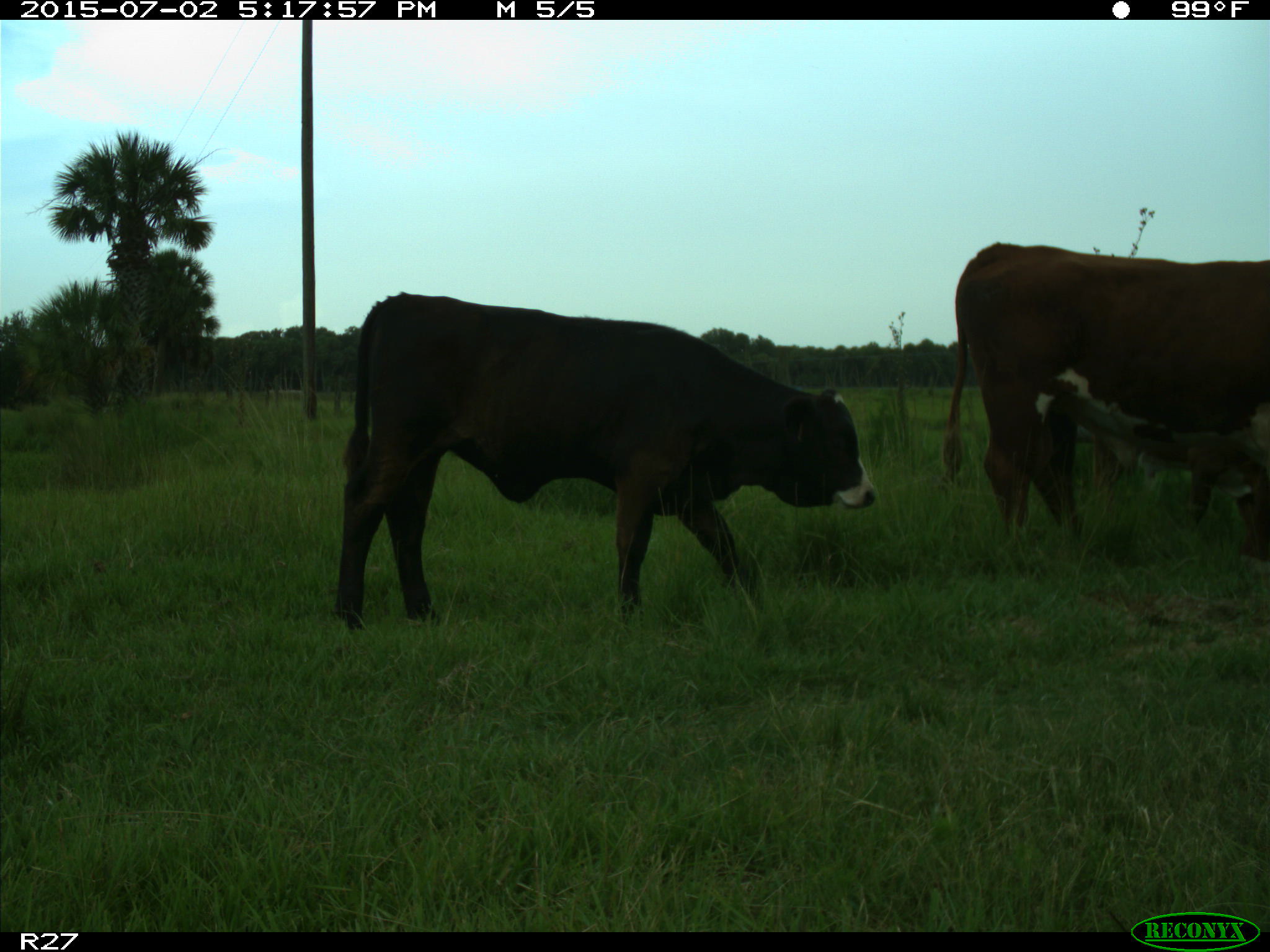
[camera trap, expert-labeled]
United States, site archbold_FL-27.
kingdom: Animalia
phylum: Chordata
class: Mammalia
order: Artiodactyla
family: Bovidae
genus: Bos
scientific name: Bos taurus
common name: domestic cow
Bos taurus (domestic cow).